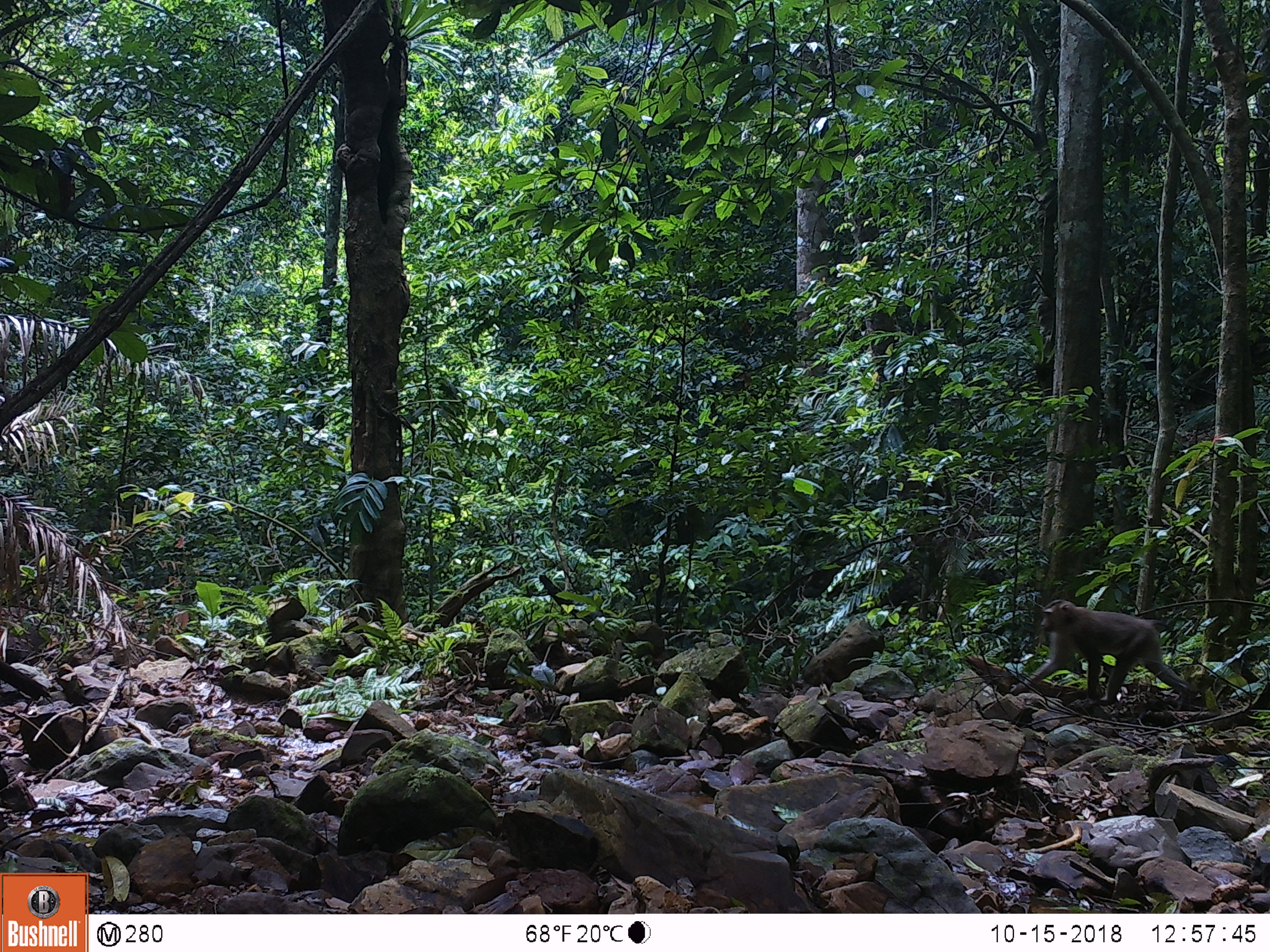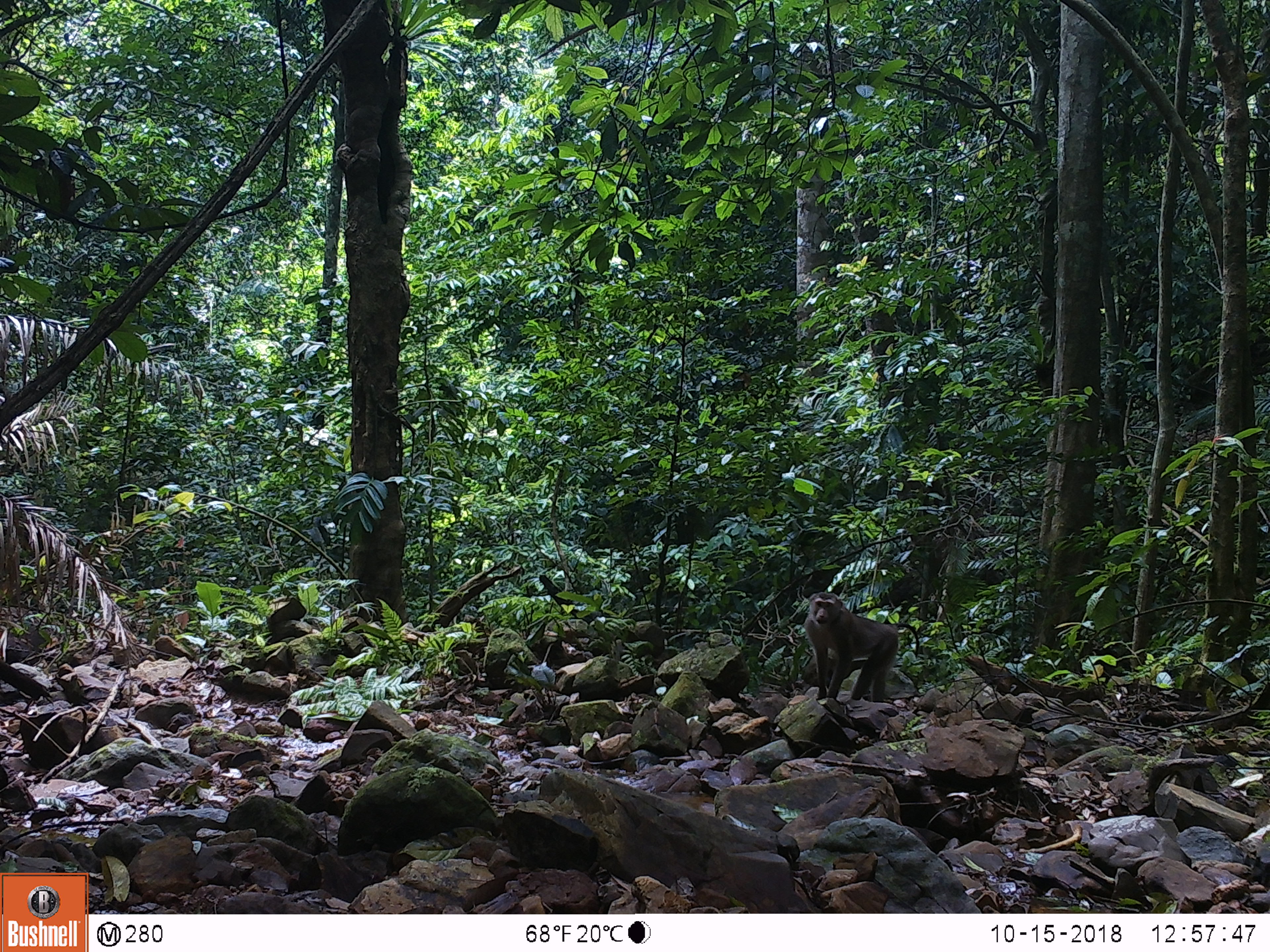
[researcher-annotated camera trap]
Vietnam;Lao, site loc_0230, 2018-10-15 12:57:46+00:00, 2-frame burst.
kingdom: Animalia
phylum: Chordata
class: Mammalia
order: Primates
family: Cercopithecidae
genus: Macaca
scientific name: Macaca nemestrina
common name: pig-tailed macaque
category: pig tailed macaque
Pig tailed macaque (pig-tailed macaque) (Macaca nemestrina). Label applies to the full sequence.